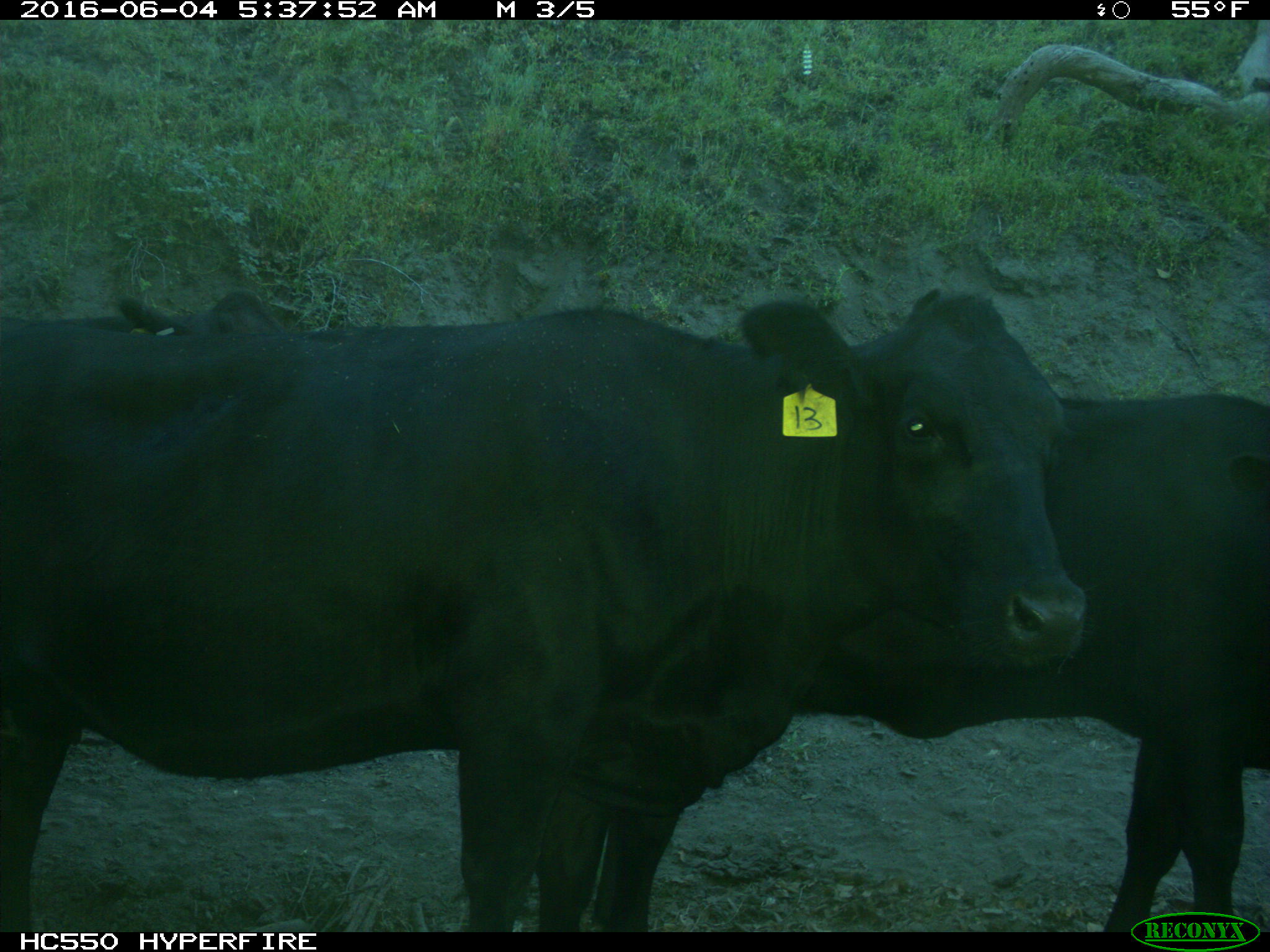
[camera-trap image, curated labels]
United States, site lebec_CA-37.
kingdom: Animalia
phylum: Chordata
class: Mammalia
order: Artiodactyla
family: Bovidae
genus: Bos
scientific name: Bos taurus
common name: domestic cow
Bos taurus (domestic cow).